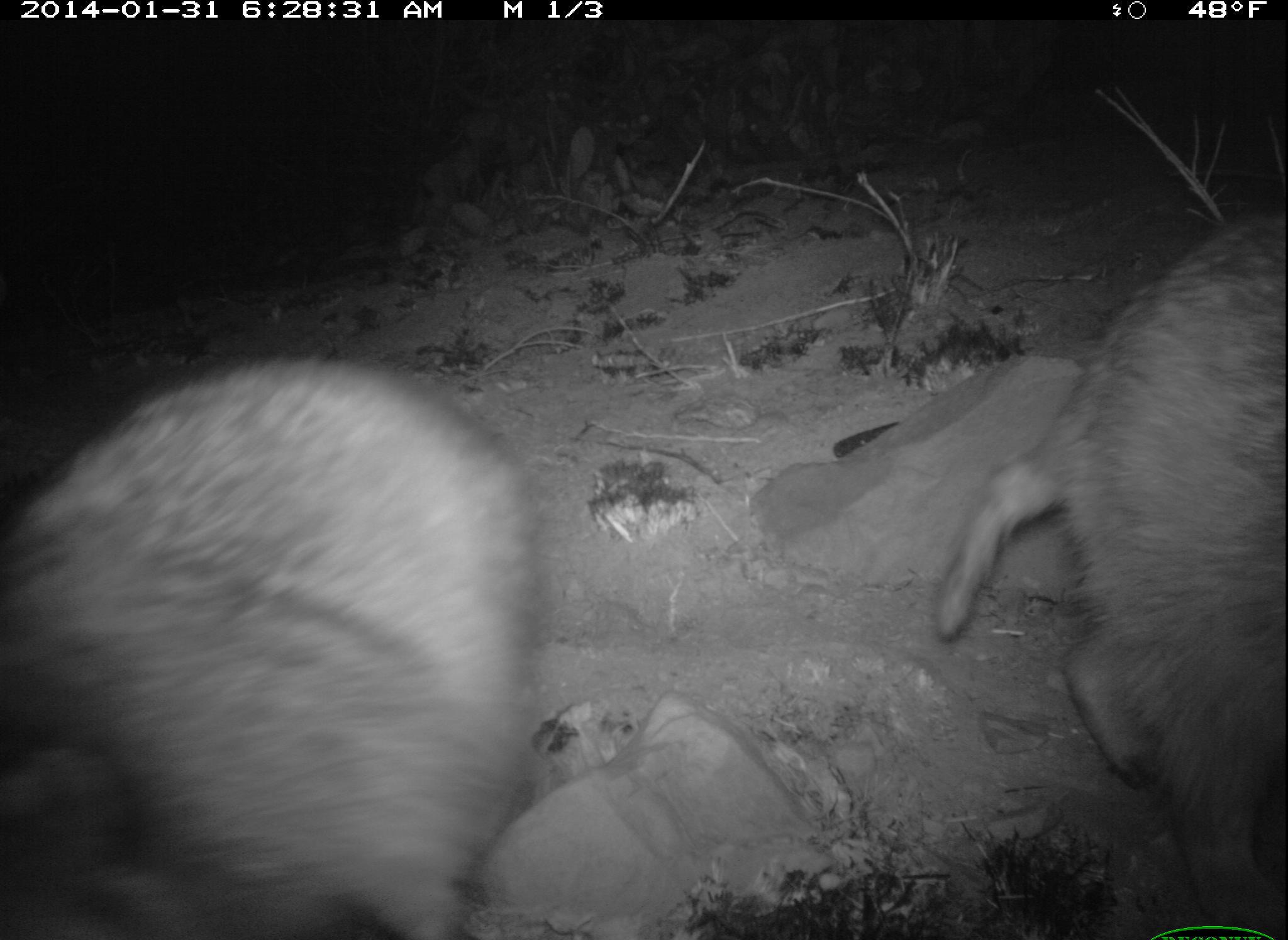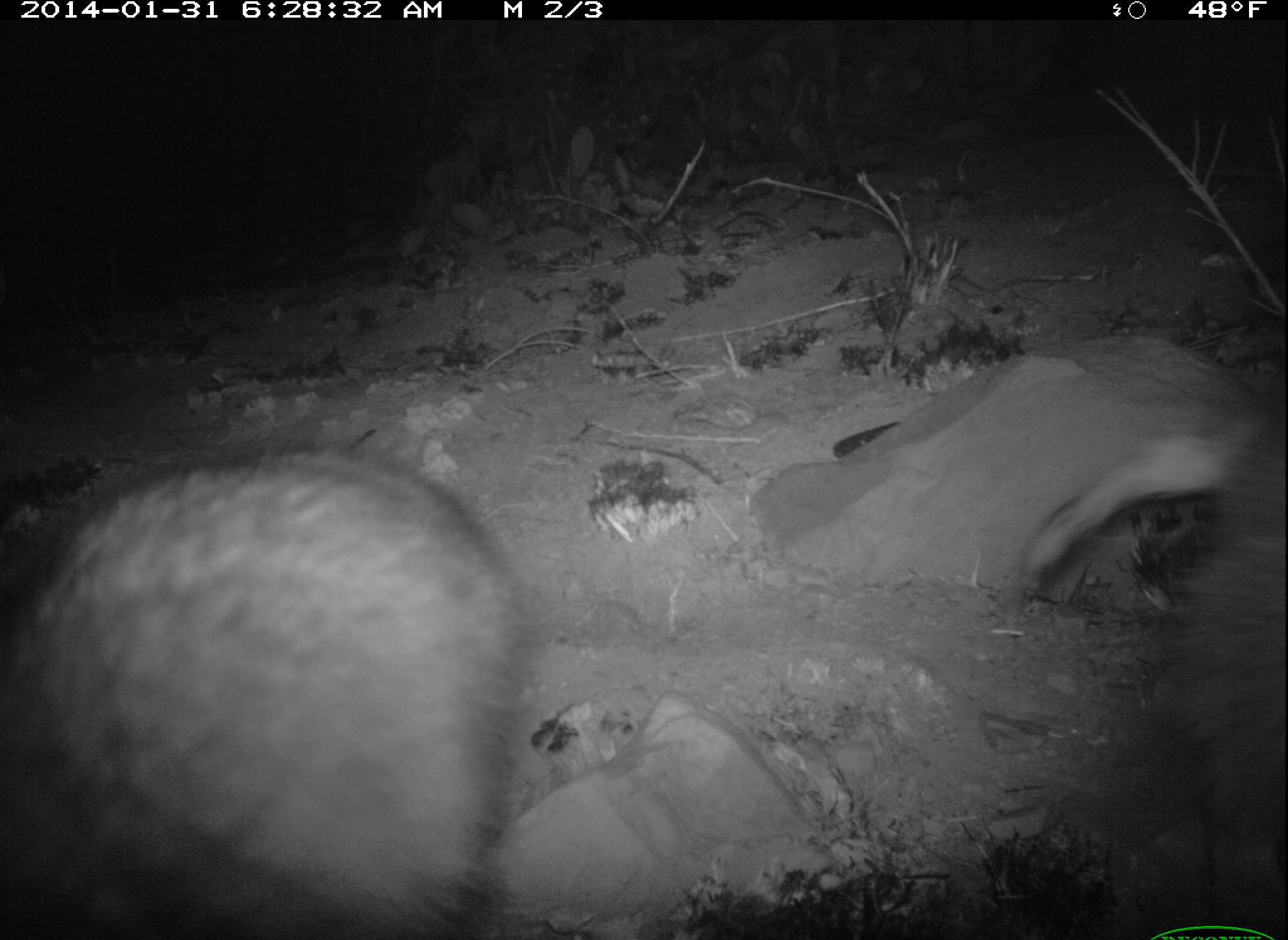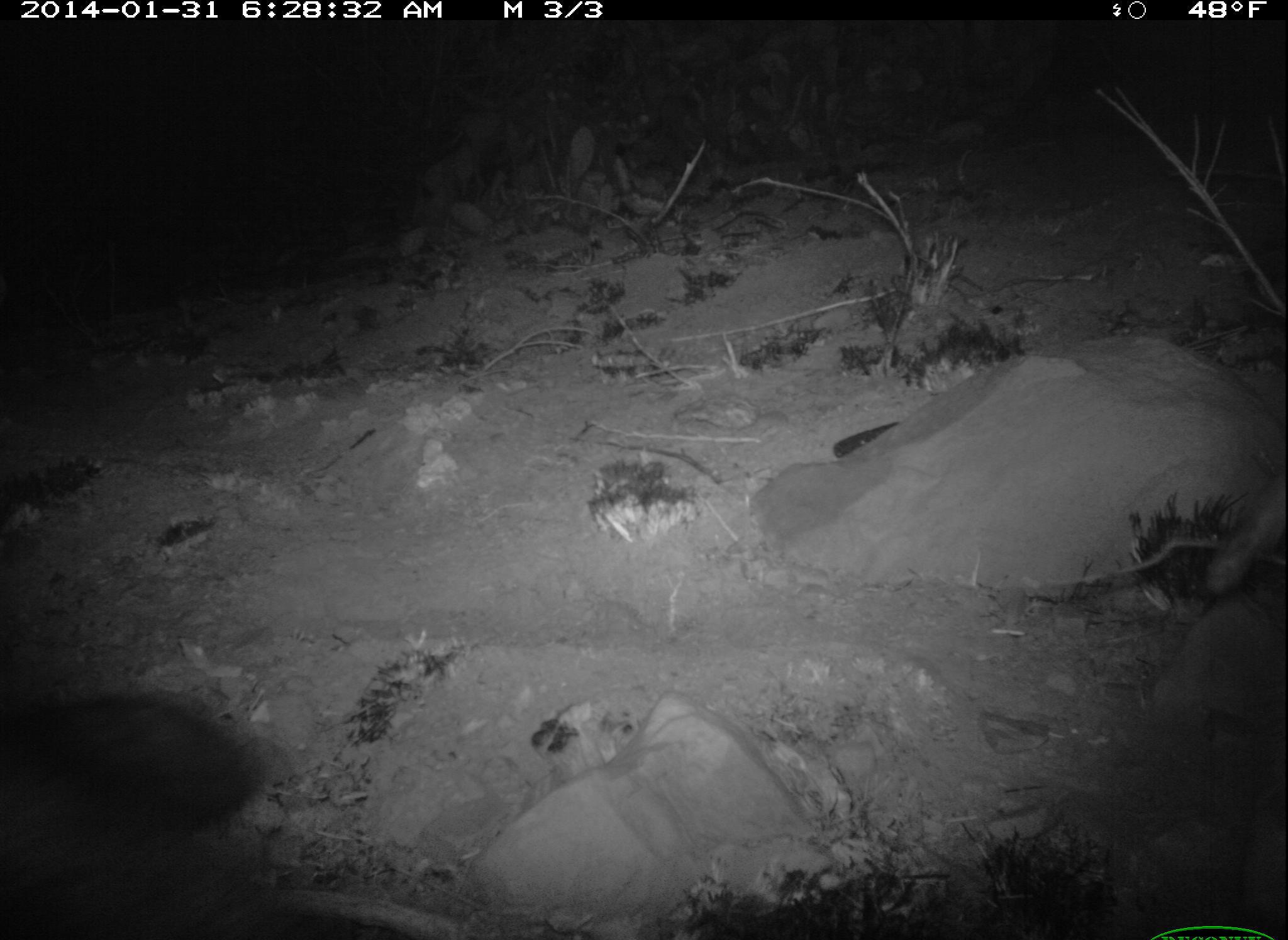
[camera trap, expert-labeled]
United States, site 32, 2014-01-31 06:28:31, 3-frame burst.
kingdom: Animalia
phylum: Chordata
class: Mammalia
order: Carnivora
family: Procyonidae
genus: Procyon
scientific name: Procyon lotor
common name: raccoon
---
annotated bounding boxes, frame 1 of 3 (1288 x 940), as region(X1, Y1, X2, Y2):
raccoon: region(1, 352, 548, 940); region(929, 204, 1288, 940)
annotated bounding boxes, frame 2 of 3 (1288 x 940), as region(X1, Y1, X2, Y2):
raccoon: region(1, 444, 527, 940); region(1013, 383, 1288, 940)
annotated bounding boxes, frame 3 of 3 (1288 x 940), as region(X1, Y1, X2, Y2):
raccoon: region(0, 679, 264, 939); region(1197, 445, 1288, 603)